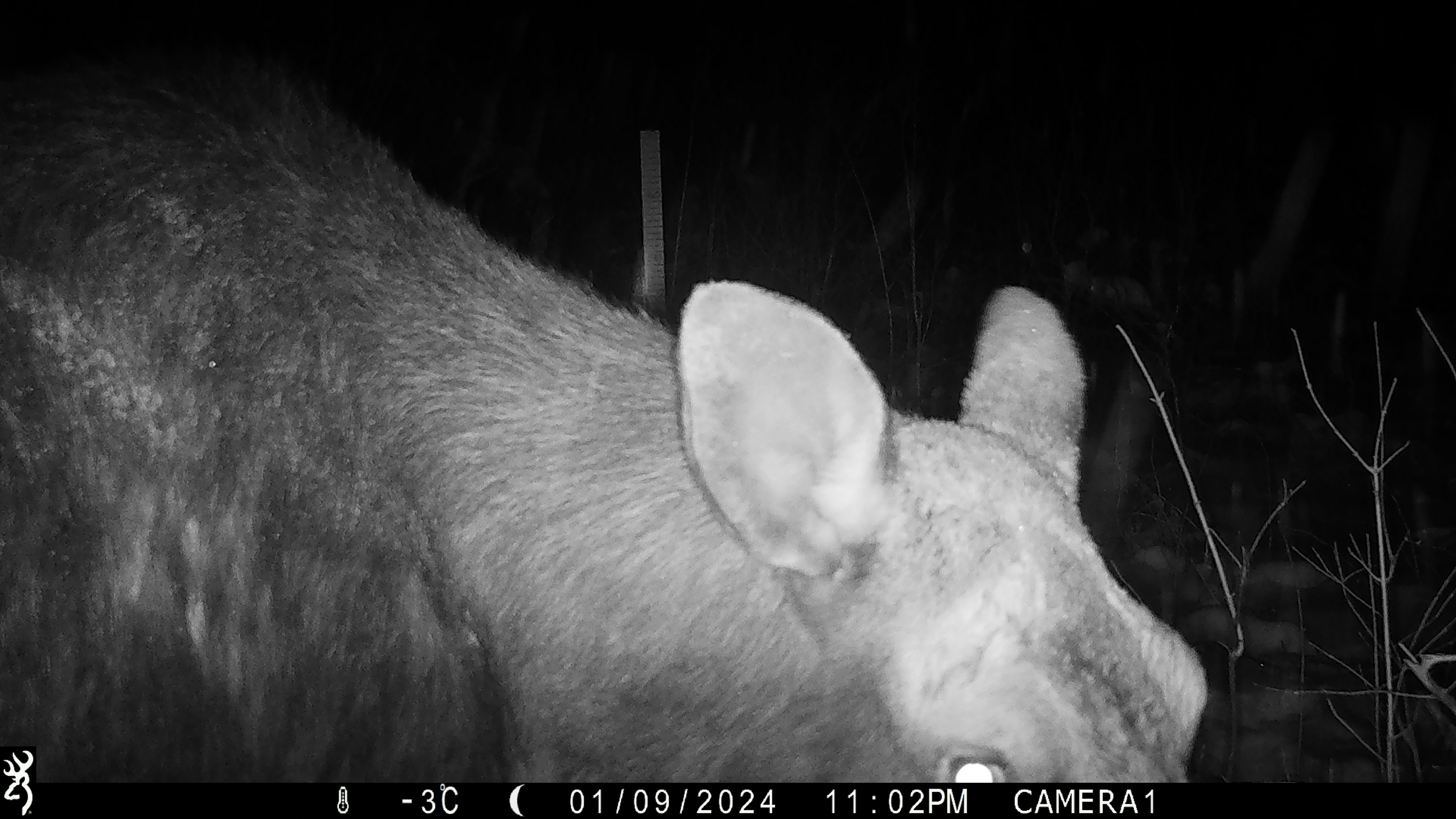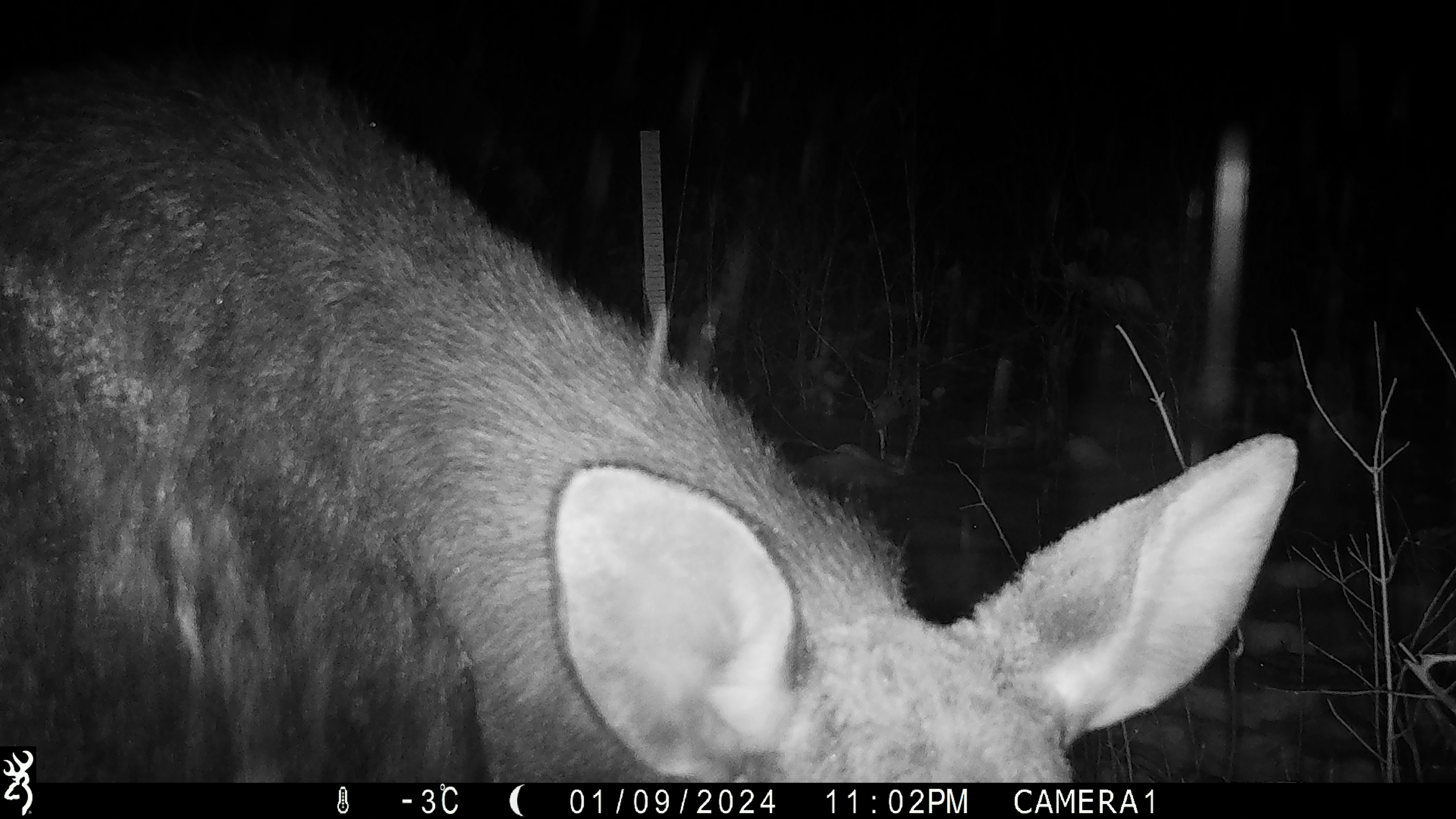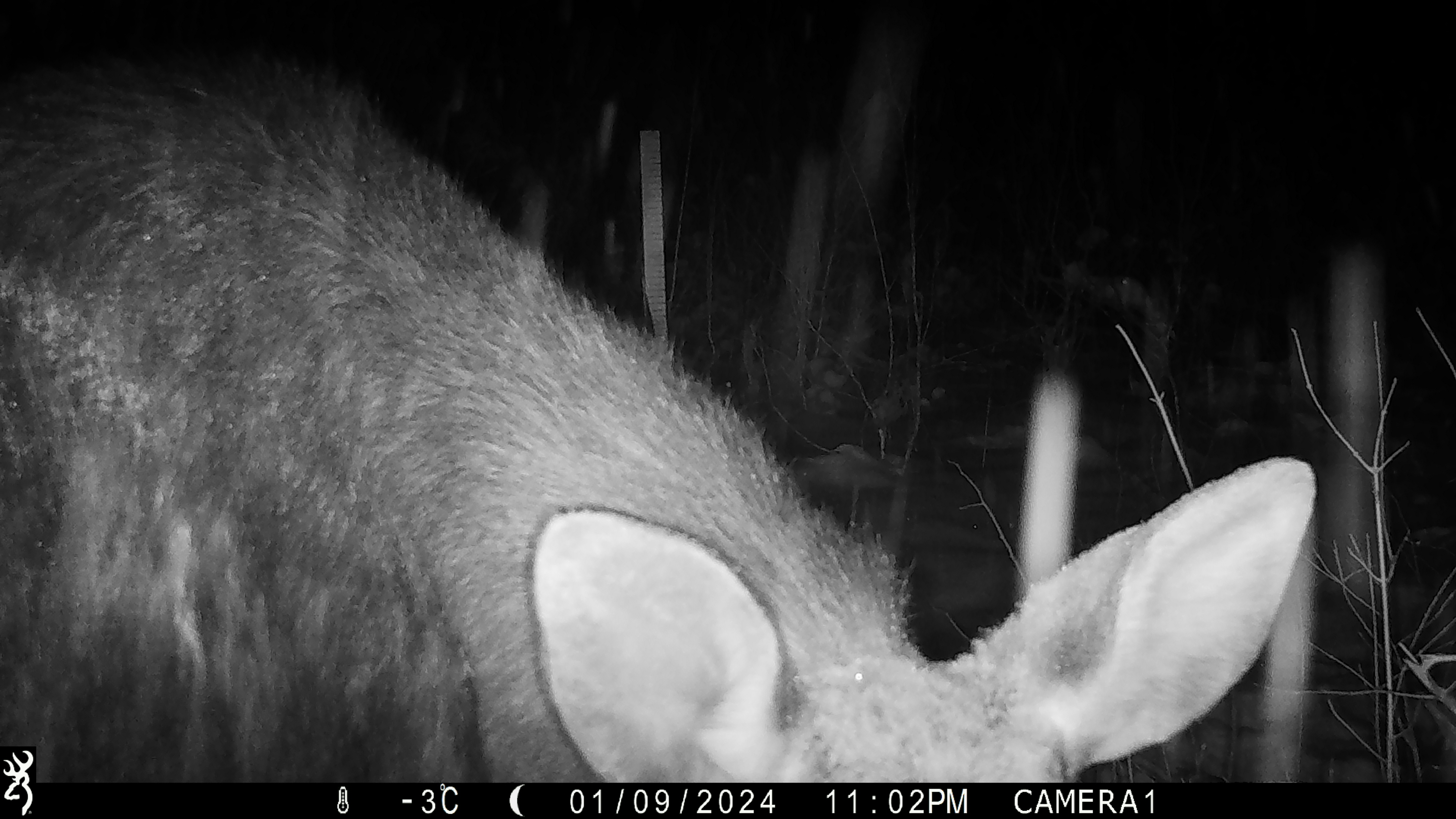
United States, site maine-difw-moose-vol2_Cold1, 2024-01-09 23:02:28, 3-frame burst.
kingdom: Animalia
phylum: Chordata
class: Mammalia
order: Artiodactyla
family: Cervidae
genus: Alces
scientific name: Alces alces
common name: moose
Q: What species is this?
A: Moose (Alces alces).